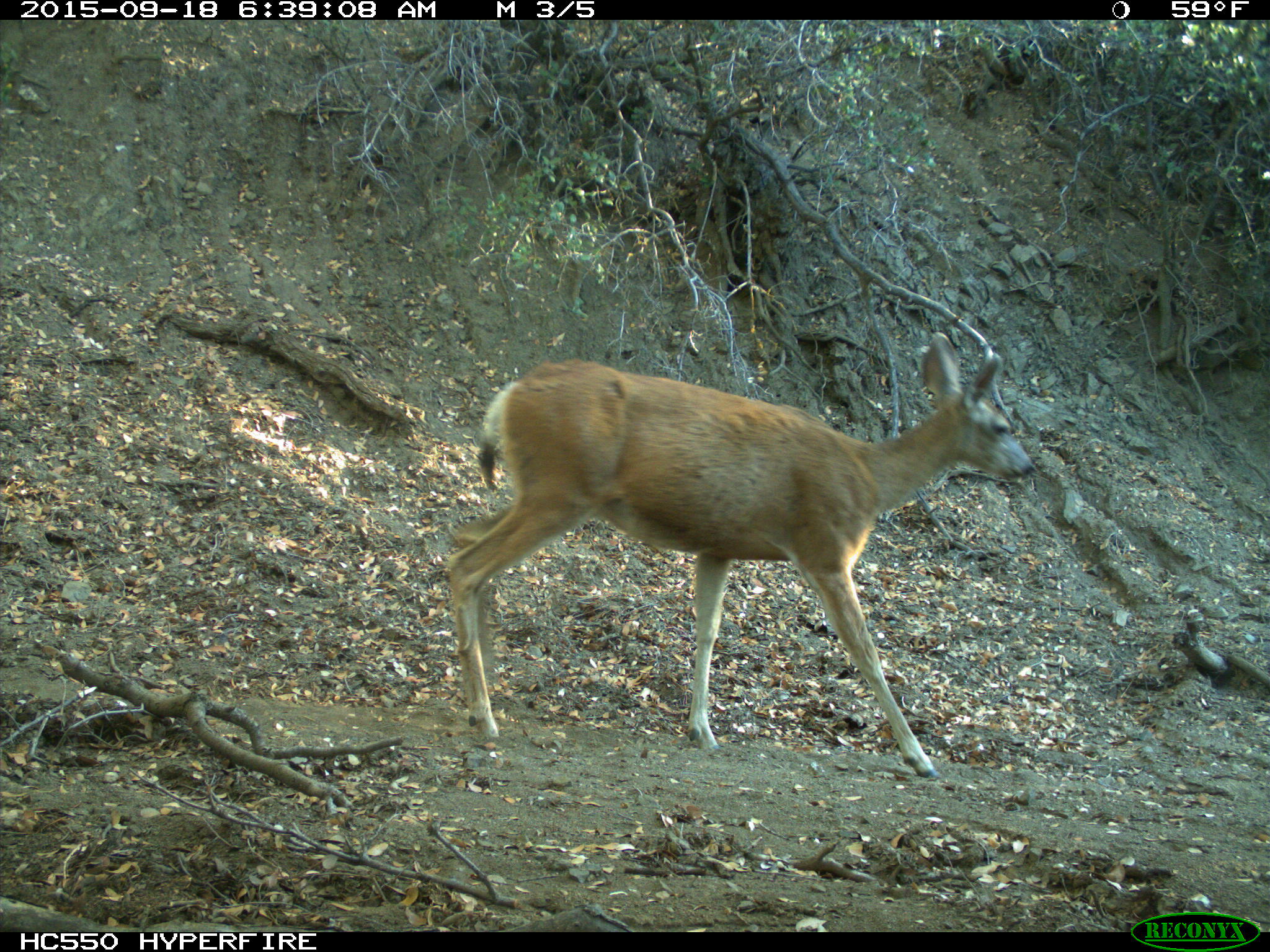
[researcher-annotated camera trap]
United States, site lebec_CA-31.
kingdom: Animalia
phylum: Chordata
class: Mammalia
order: Artiodactyla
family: Cervidae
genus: Odocoileus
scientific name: Odocoileus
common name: deer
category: unidentified deer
Unidentified deer (deer) (Odocoileus).